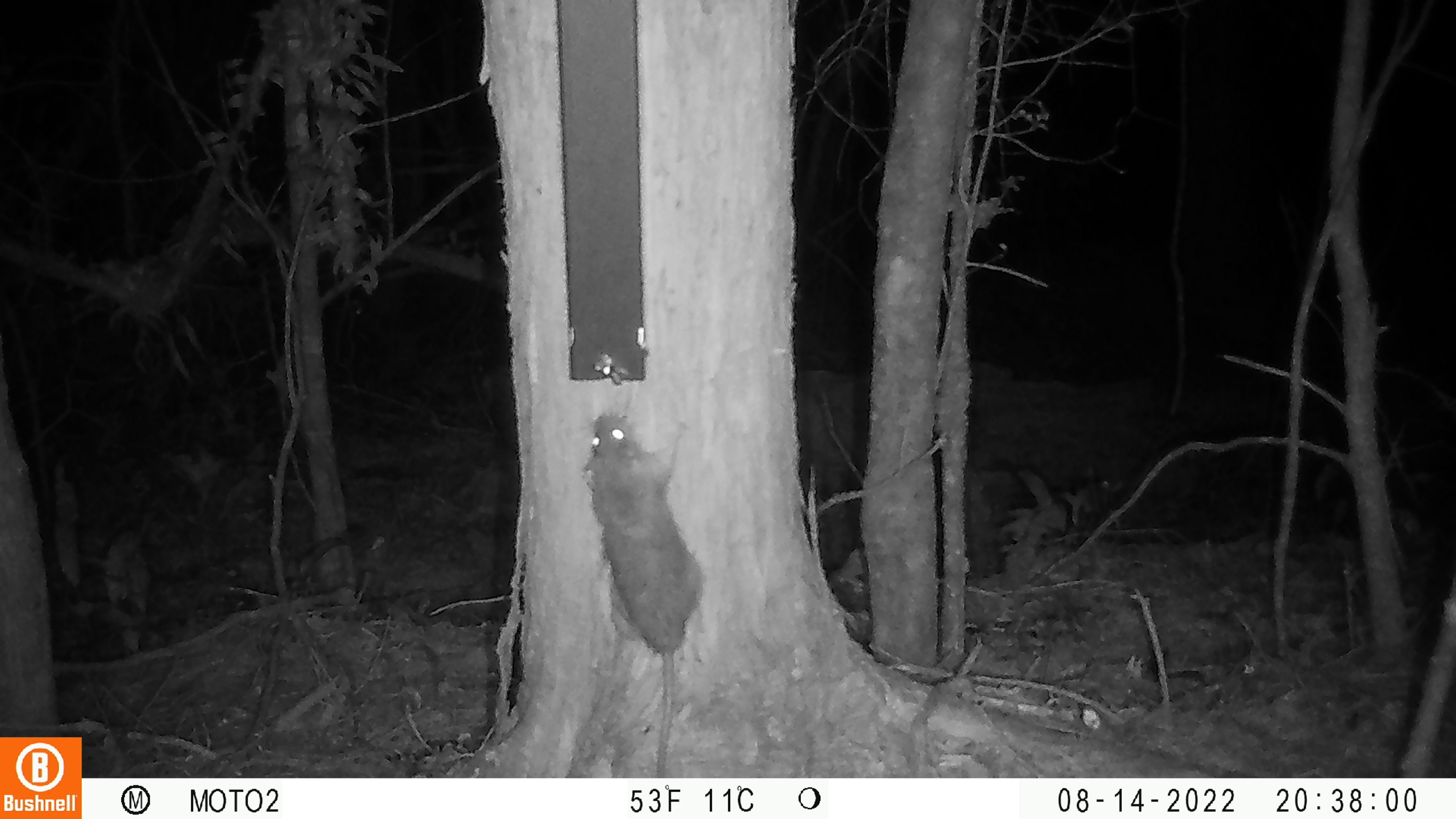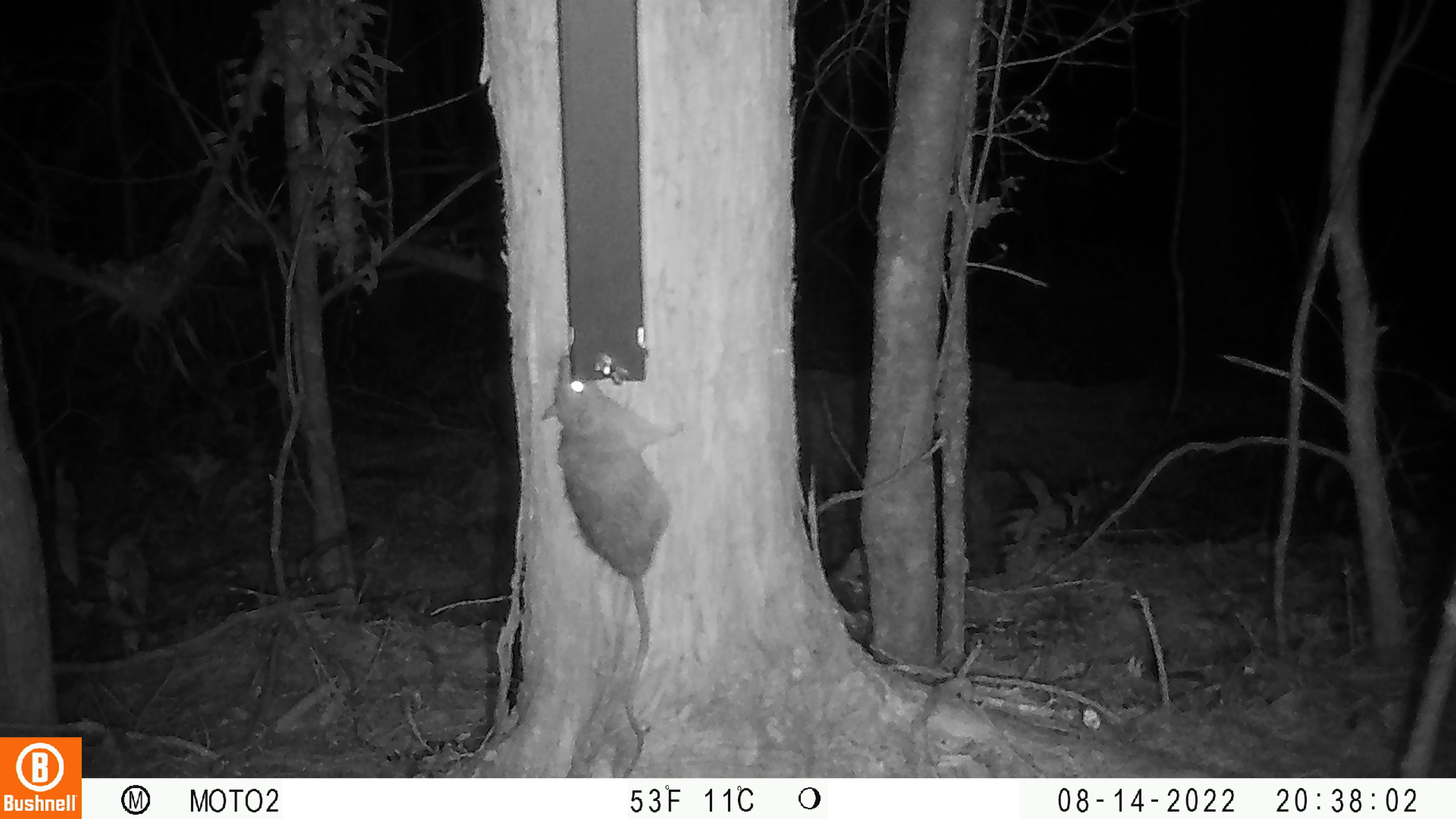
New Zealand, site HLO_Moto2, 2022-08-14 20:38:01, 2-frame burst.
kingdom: Animalia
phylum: Chordata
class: Mammalia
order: Rodentia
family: Muridae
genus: Rattus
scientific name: Rattus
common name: rat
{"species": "rat (Rattus)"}